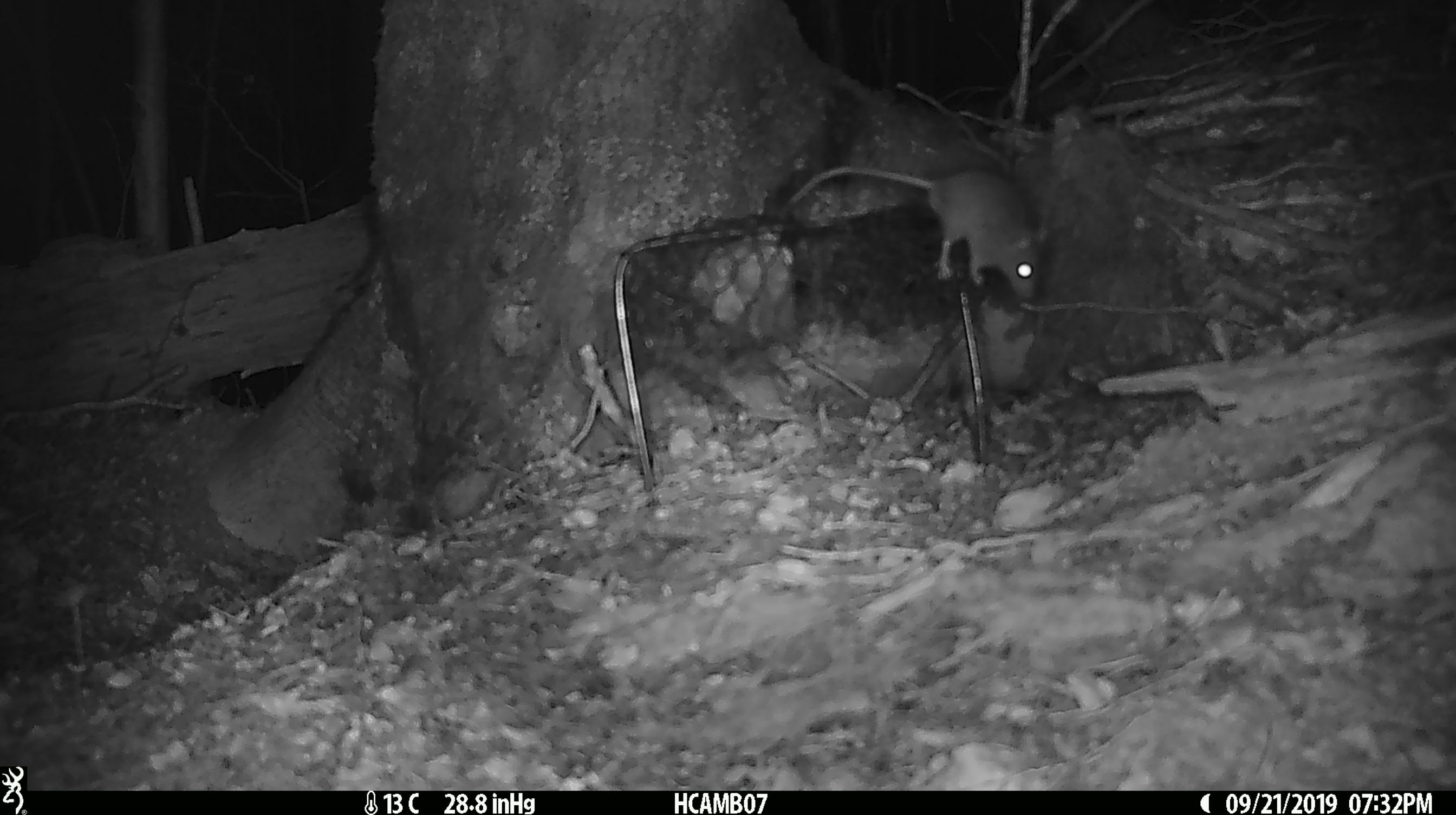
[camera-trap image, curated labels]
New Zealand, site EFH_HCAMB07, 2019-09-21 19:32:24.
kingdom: Animalia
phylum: Chordata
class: Mammalia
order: Rodentia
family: Muridae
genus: Mus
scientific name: Mus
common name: mouse